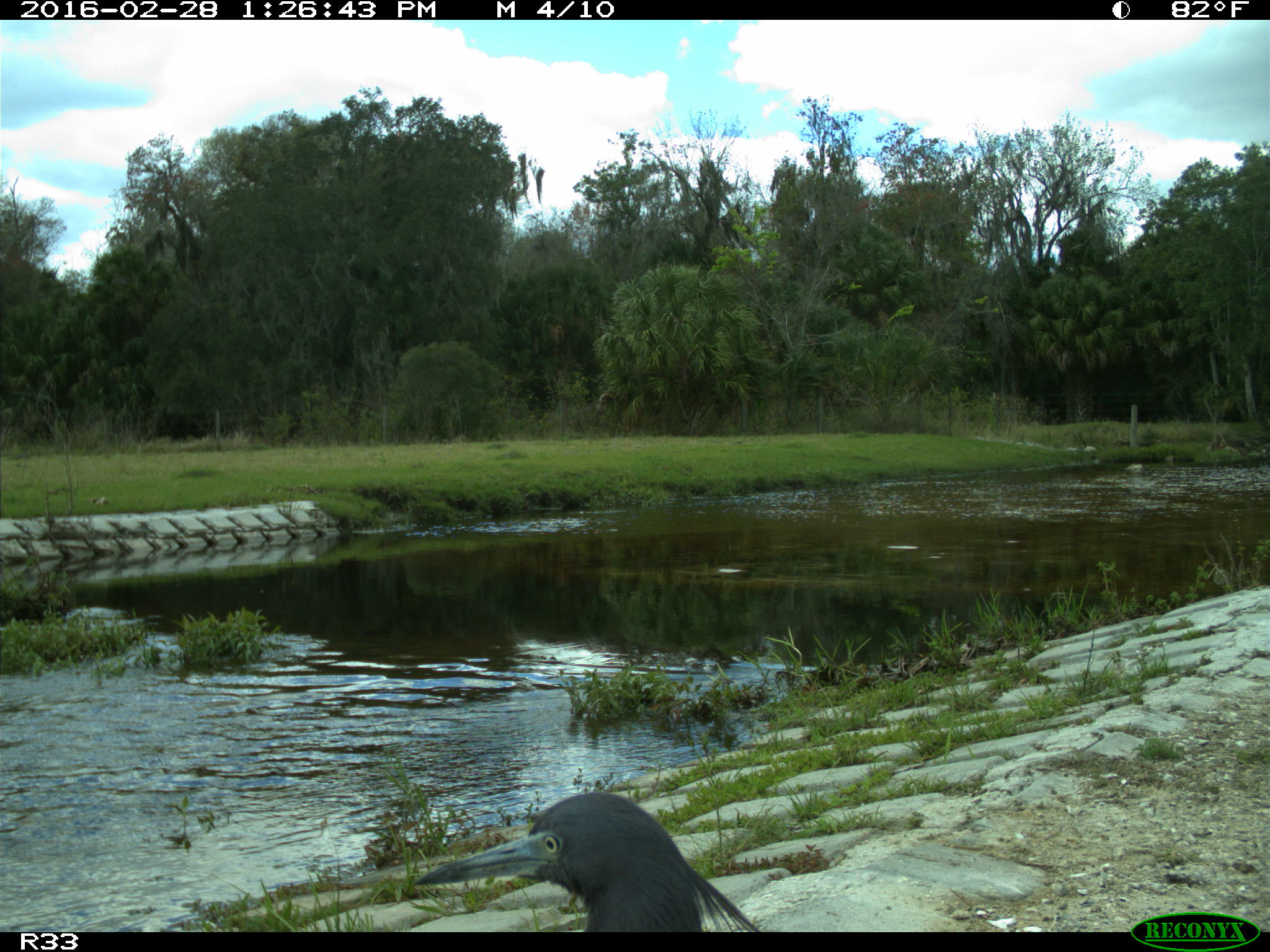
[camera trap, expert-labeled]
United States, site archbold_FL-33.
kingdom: Animalia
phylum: Chordata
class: Aves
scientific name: Aves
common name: birds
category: unidentified bird